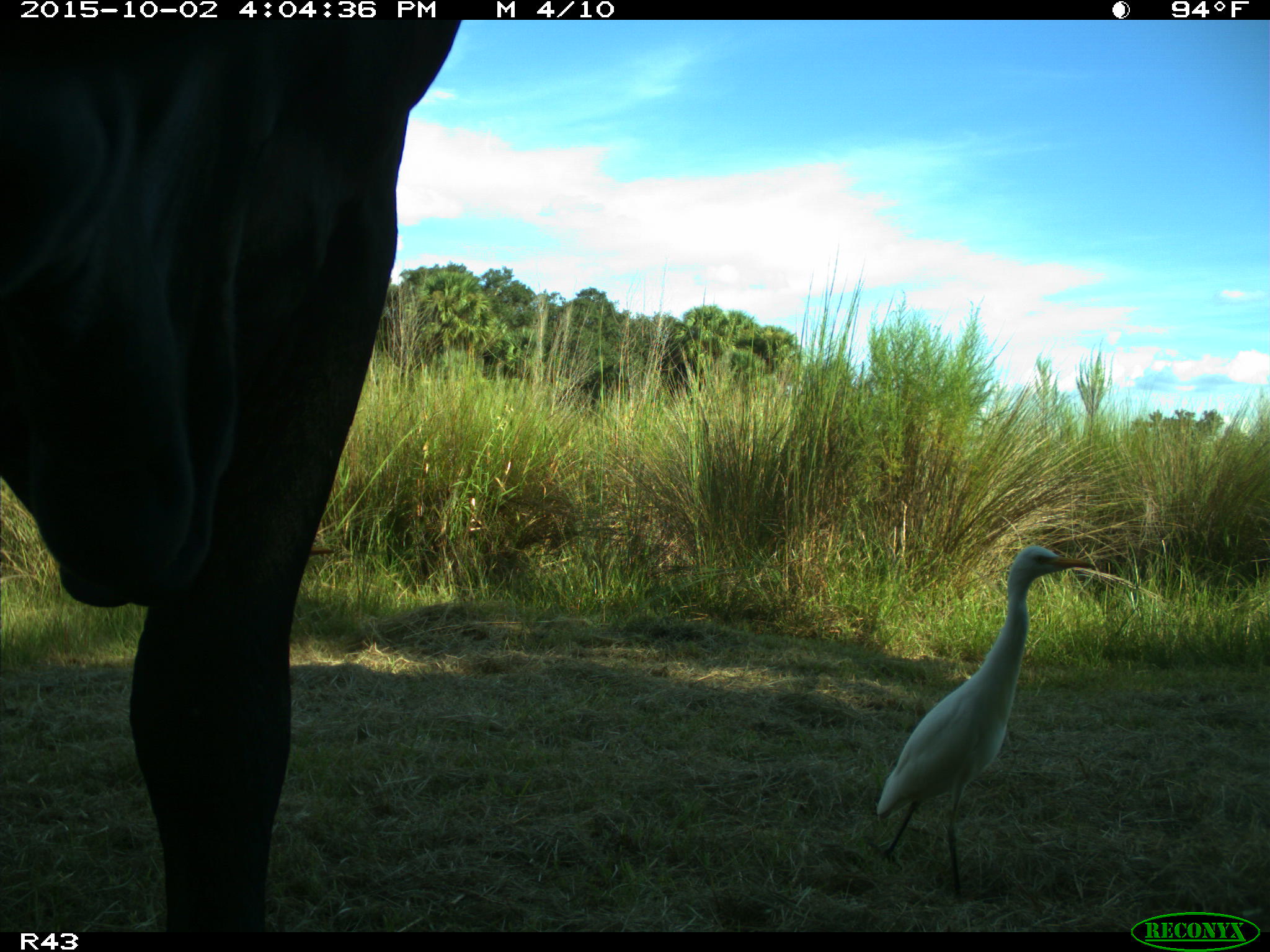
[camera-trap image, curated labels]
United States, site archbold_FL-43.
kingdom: Animalia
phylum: Chordata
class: Mammalia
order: Artiodactyla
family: Bovidae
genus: Bos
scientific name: Bos taurus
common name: domestic cow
Bos taurus (domestic cow).